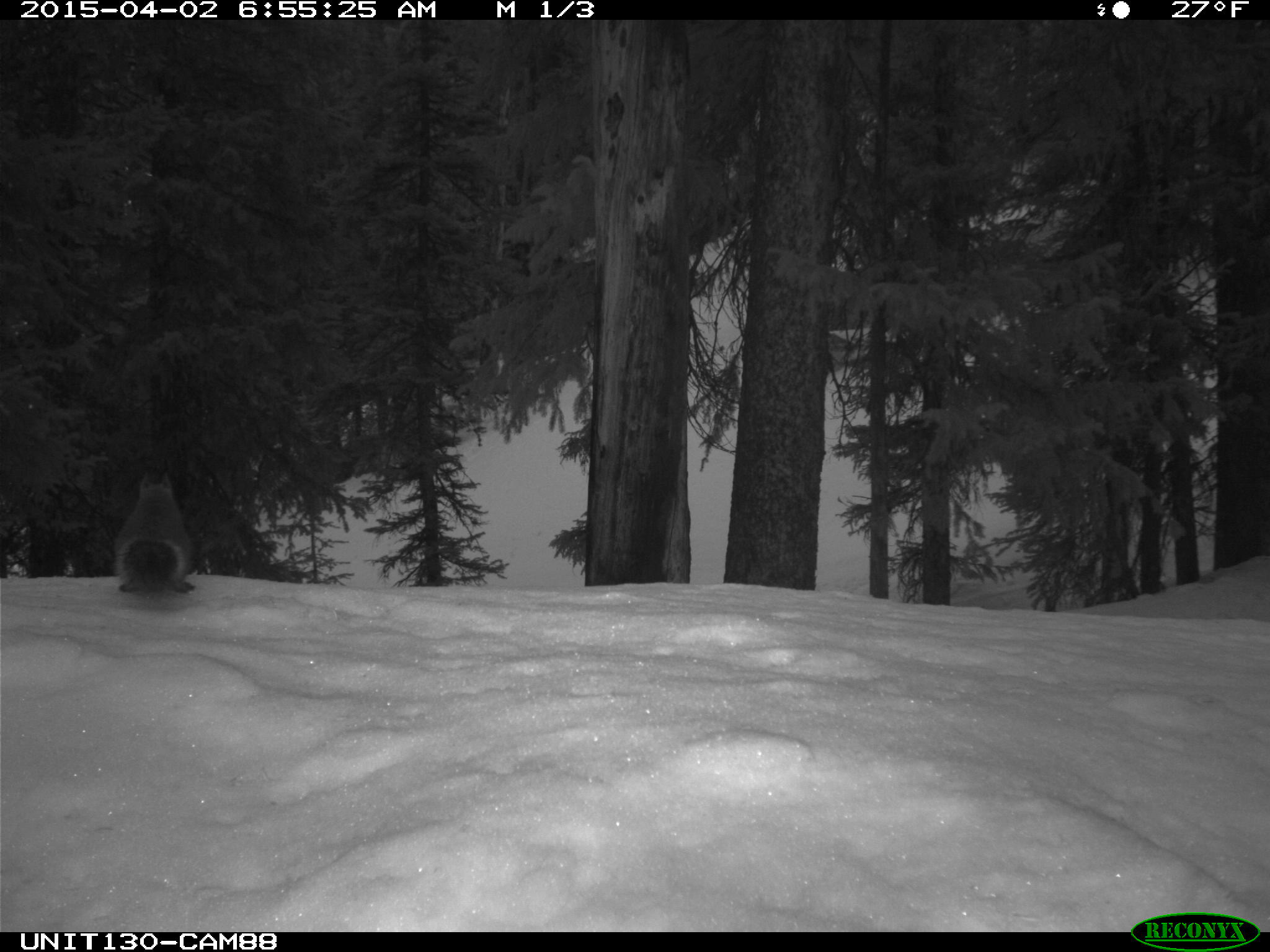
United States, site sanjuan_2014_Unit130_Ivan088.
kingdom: Animalia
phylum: Chordata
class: Mammalia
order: Rodentia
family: Sciuridae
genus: Tamiasciurus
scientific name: Tamiasciurus hudsonicus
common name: american red squirrel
Tamiasciurus hudsonicus (american red squirrel).